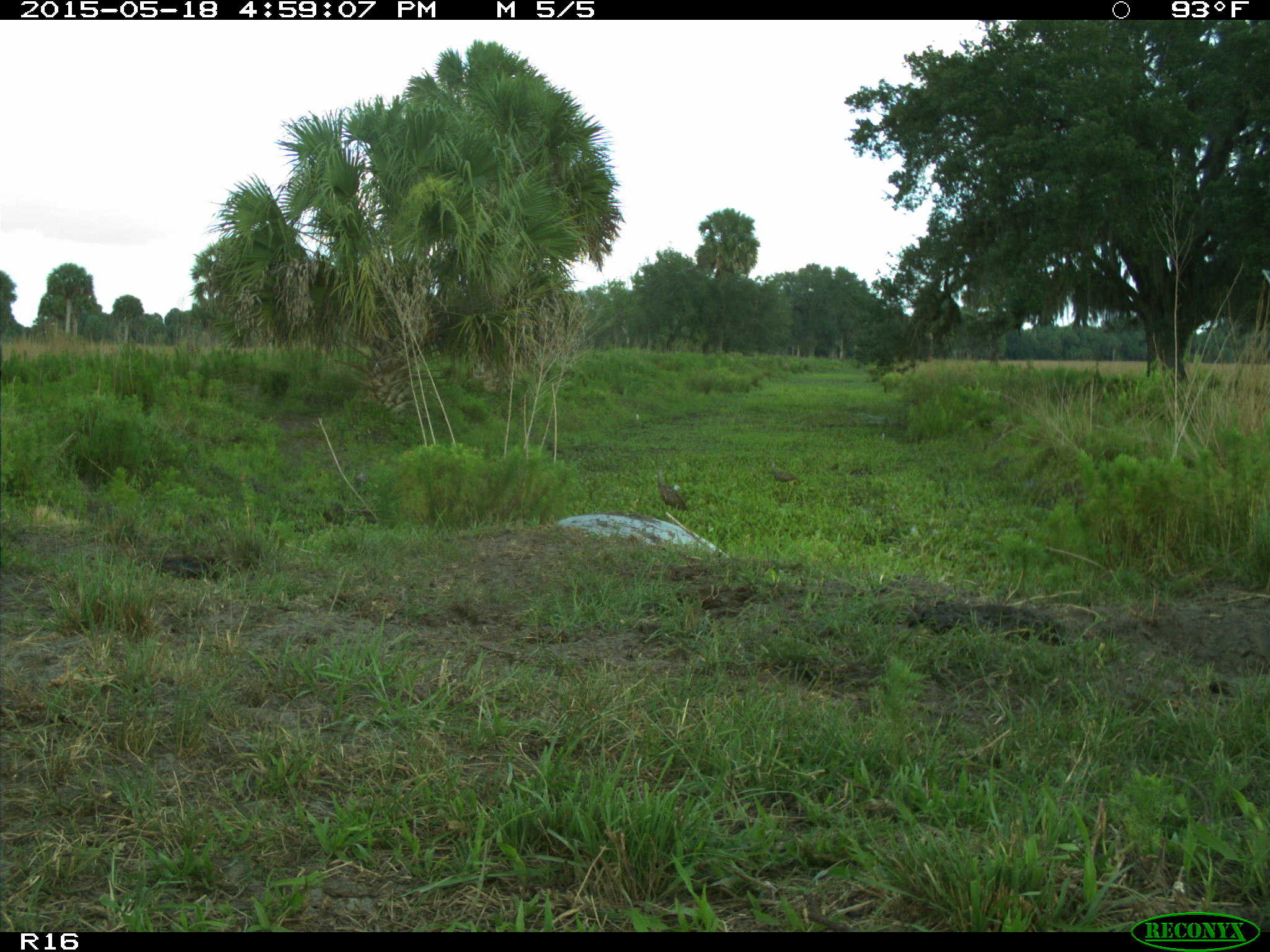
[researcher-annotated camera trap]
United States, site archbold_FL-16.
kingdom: Animalia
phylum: Chordata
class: Aves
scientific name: Aves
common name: birds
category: unidentified bird